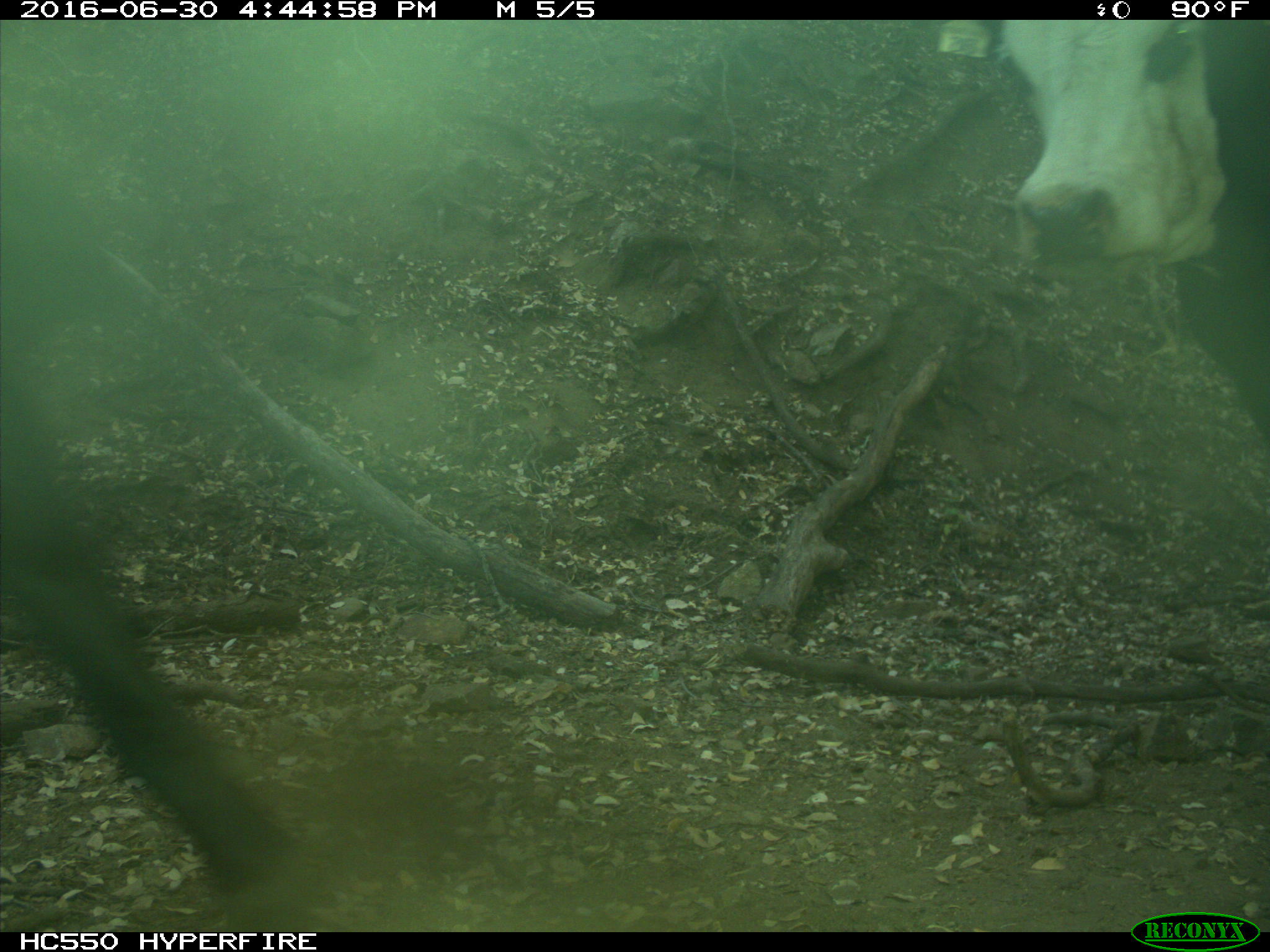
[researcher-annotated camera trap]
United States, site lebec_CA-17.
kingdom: Animalia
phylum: Chordata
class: Mammalia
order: Artiodactyla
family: Bovidae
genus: Bos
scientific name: Bos taurus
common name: domestic cow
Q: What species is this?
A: Bos taurus (domestic cow).